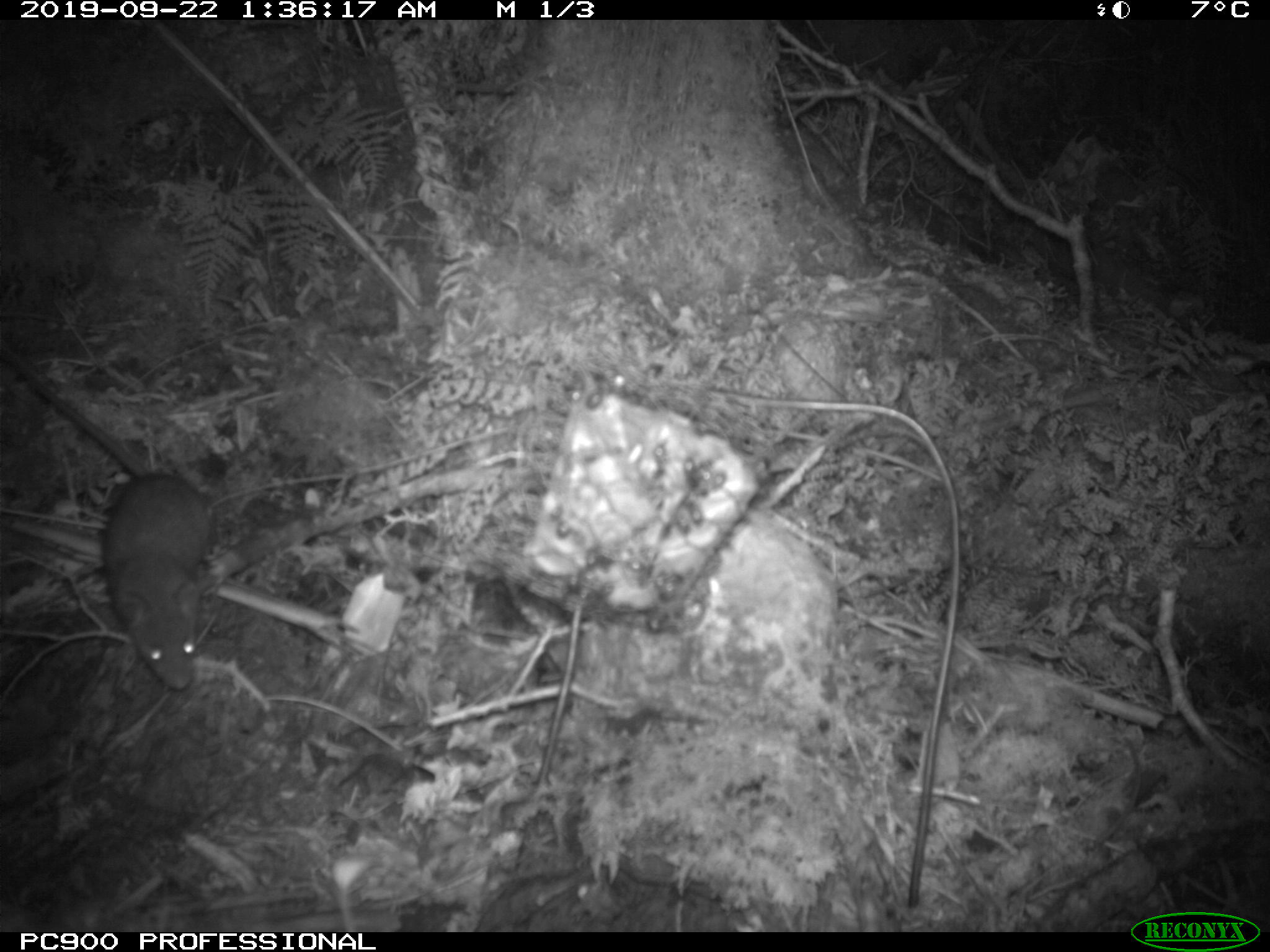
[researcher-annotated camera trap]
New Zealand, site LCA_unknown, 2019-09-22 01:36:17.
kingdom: Animalia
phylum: Chordata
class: Mammalia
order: Rodentia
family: Muridae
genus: Rattus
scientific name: Rattus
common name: rat